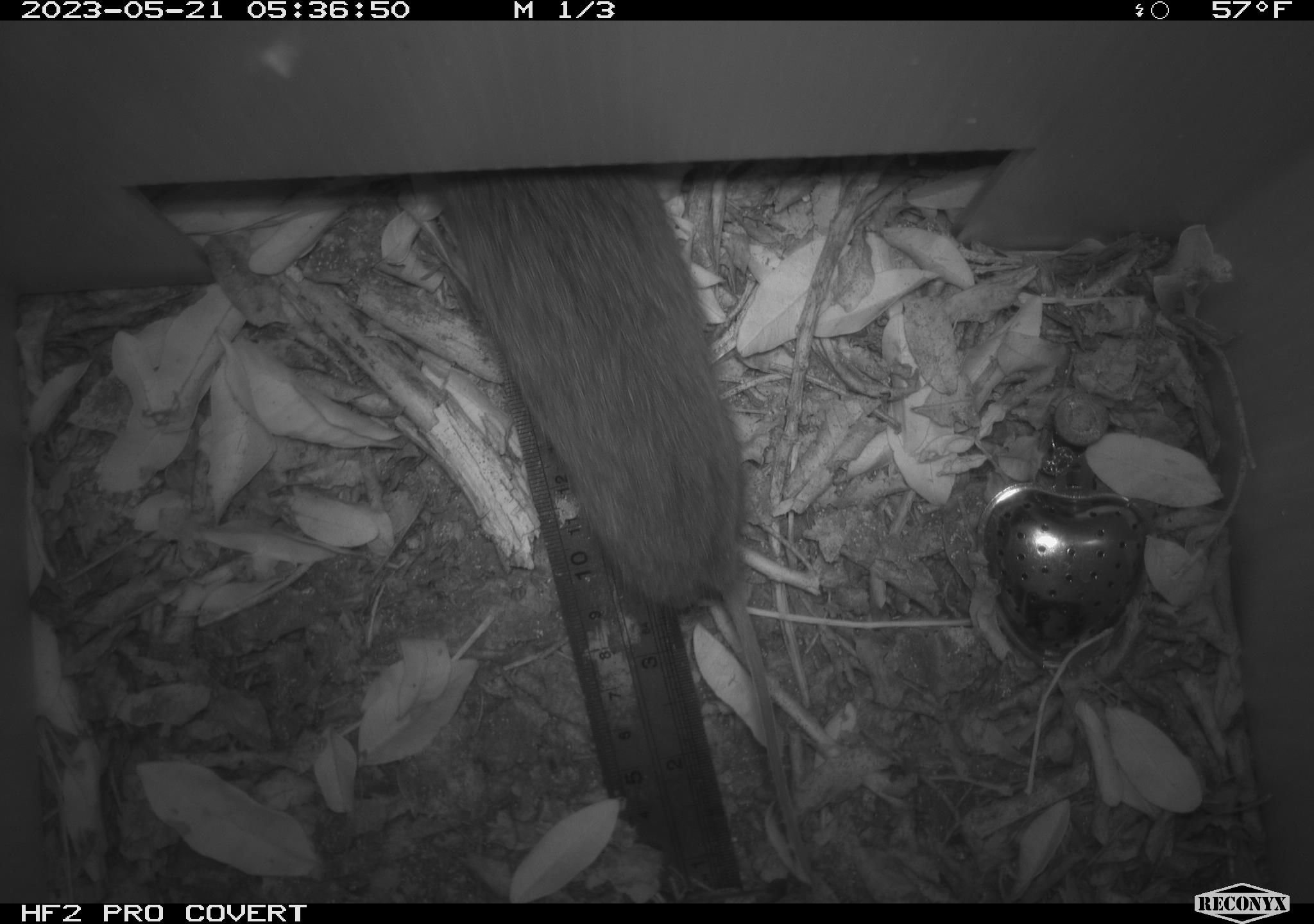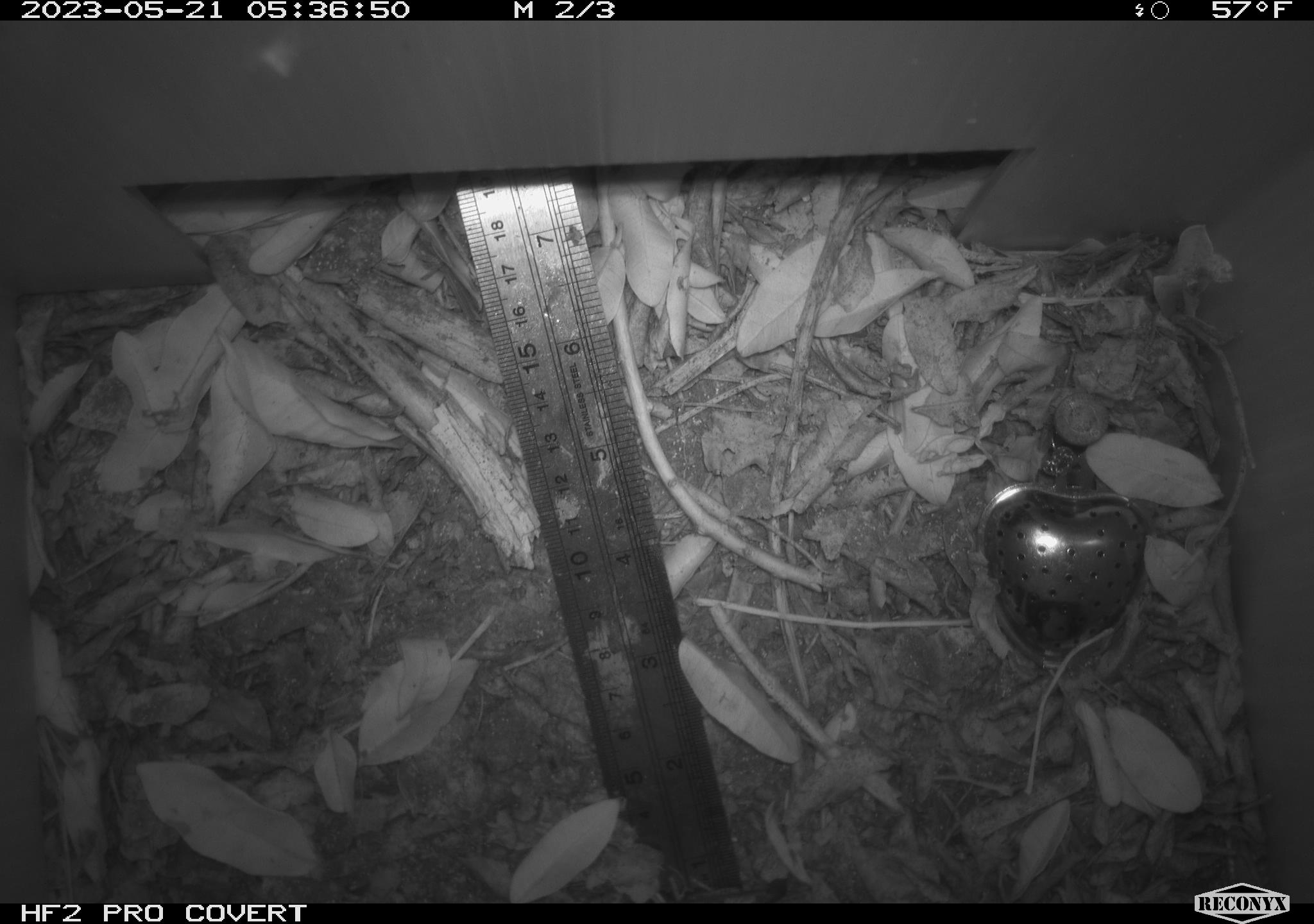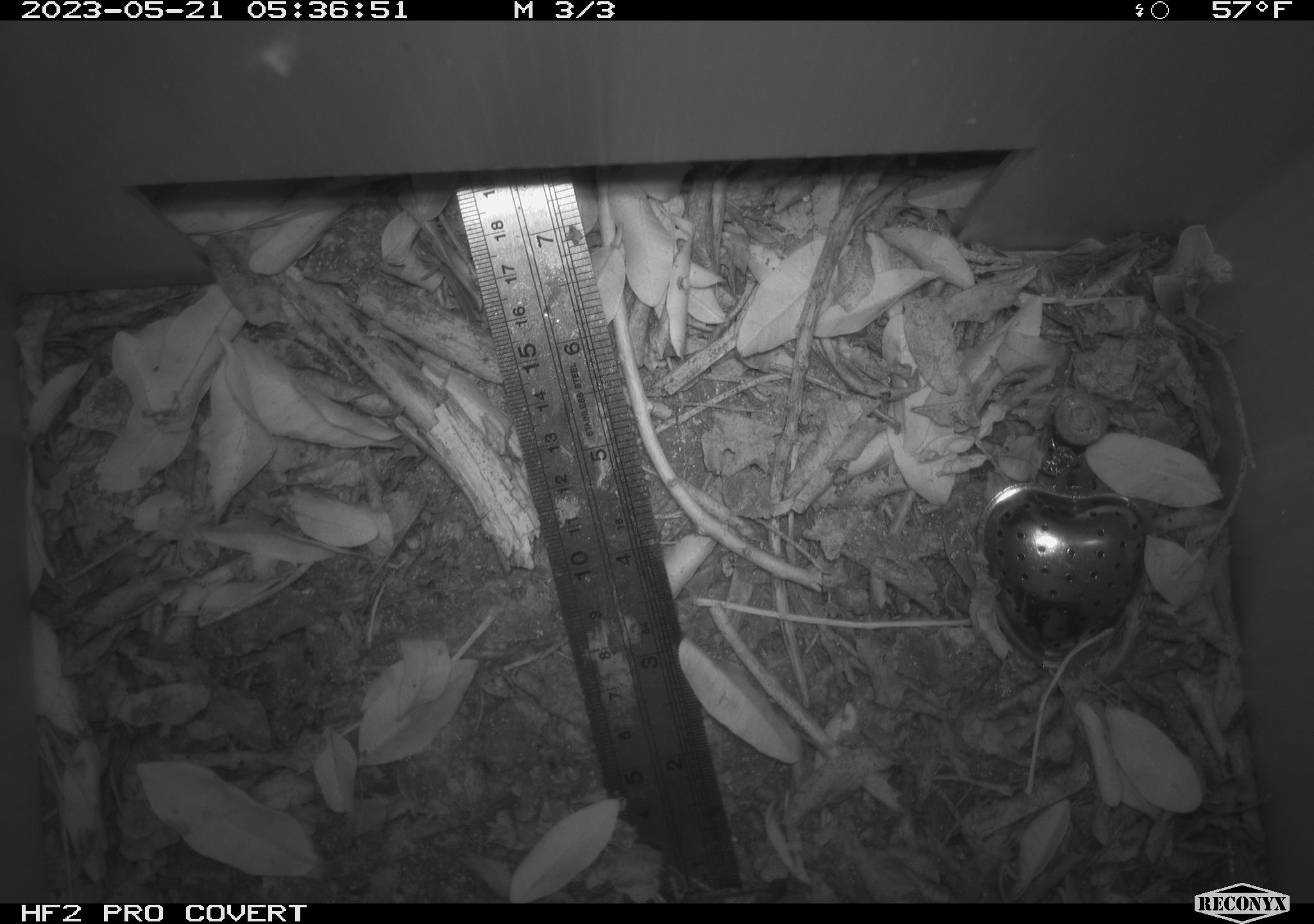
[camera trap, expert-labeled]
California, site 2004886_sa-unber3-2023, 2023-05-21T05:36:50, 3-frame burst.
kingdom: Animalia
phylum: Chordata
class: Mammalia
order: Rodentia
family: Cricetidae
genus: Microtus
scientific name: Microtus californicus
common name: california vole